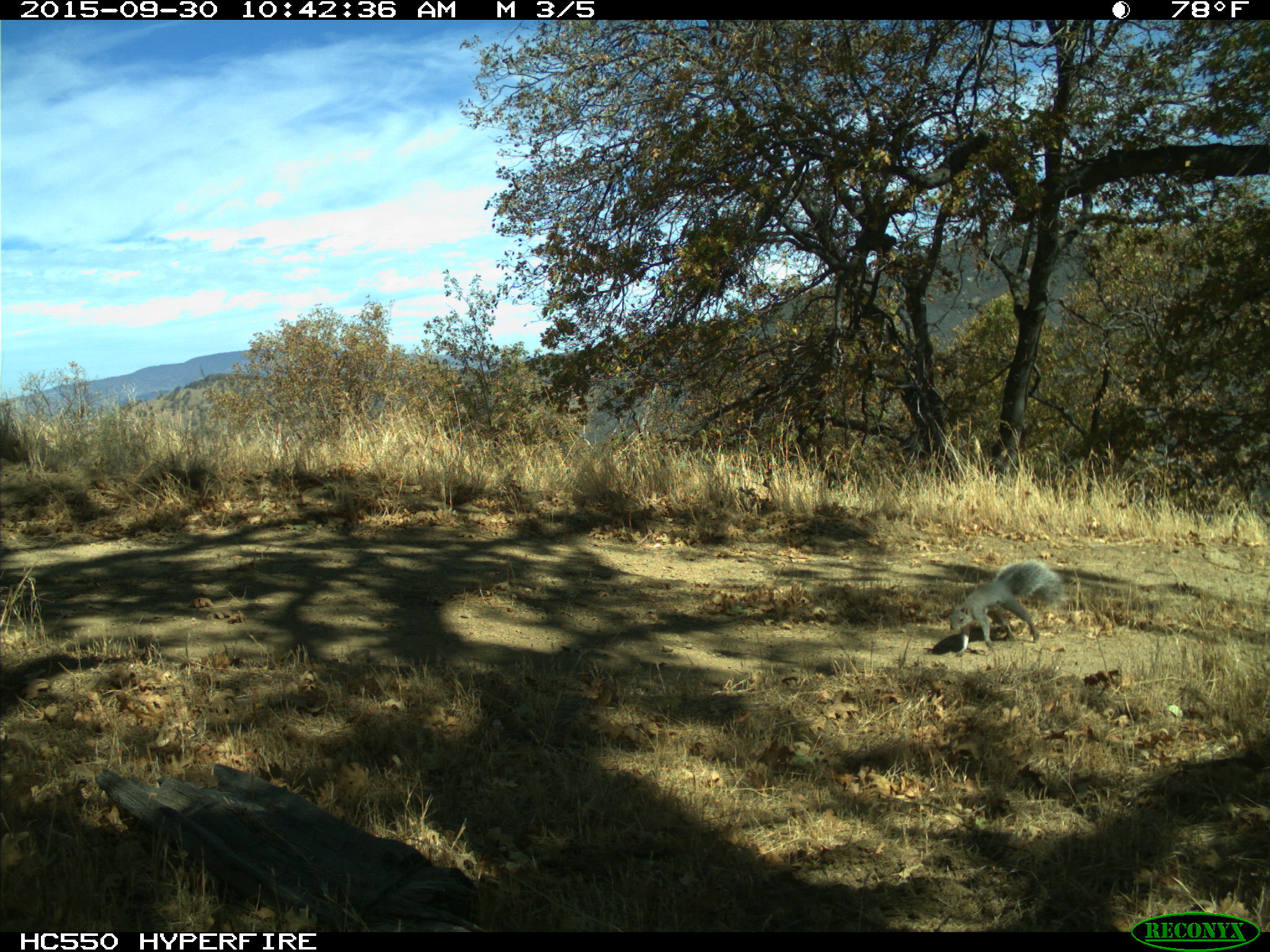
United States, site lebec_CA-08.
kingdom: Animalia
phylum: Chordata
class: Mammalia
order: Rodentia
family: Sciuridae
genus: Sciurus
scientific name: Sciurus carolinensis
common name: eastern gray squirrel